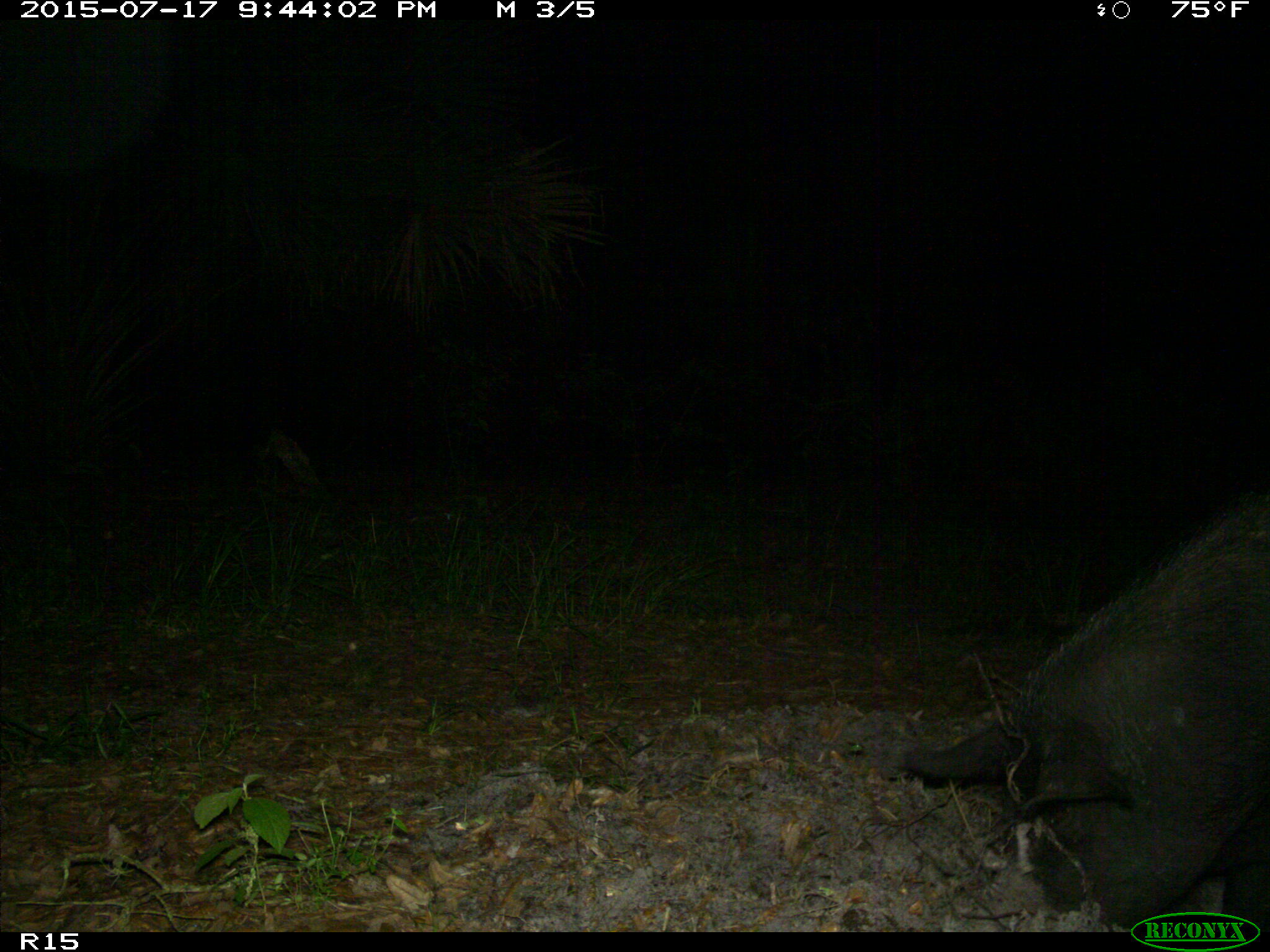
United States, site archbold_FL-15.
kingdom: Animalia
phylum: Chordata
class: Mammalia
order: Artiodactyla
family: Suidae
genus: Sus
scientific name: Sus scrofa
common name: wild boar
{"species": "Sus scrofa (wild boar)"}